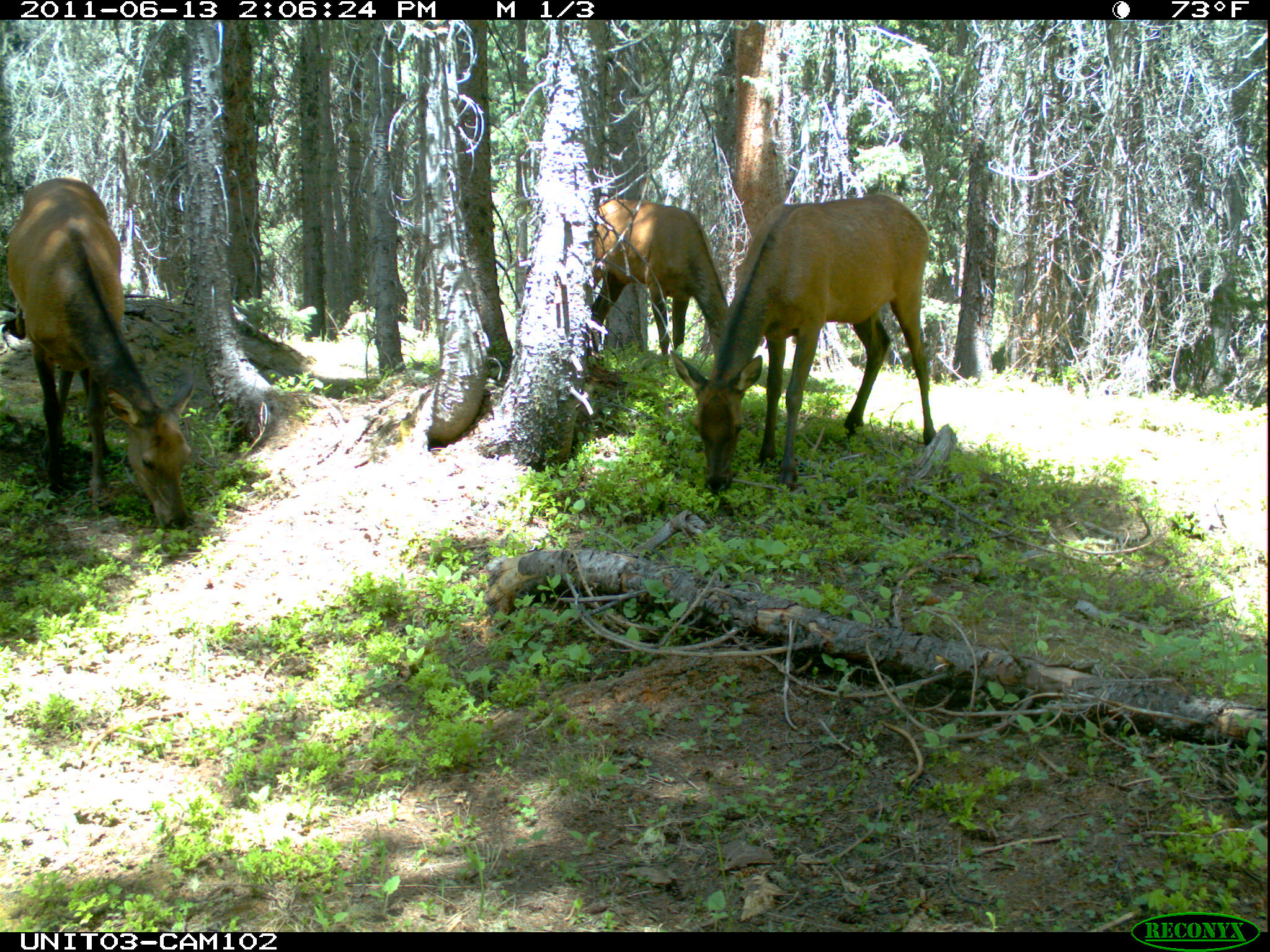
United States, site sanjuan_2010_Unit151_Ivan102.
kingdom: Animalia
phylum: Chordata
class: Mammalia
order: Artiodactyla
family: Cervidae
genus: Cervus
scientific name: Cervus elaphus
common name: red deer